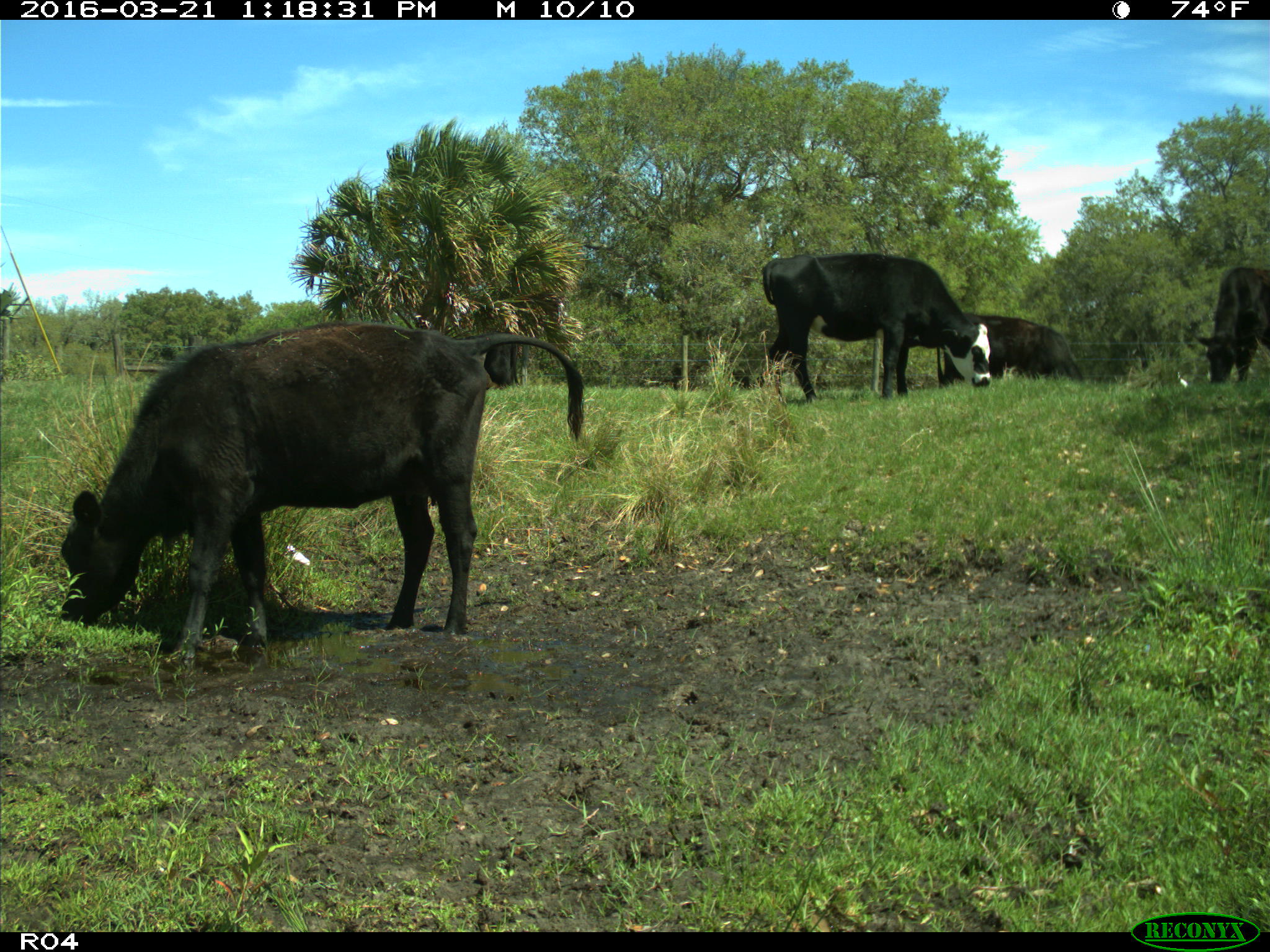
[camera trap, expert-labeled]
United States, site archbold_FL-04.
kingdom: Animalia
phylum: Chordata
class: Mammalia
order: Artiodactyla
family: Bovidae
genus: Bos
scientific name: Bos taurus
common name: domestic cow